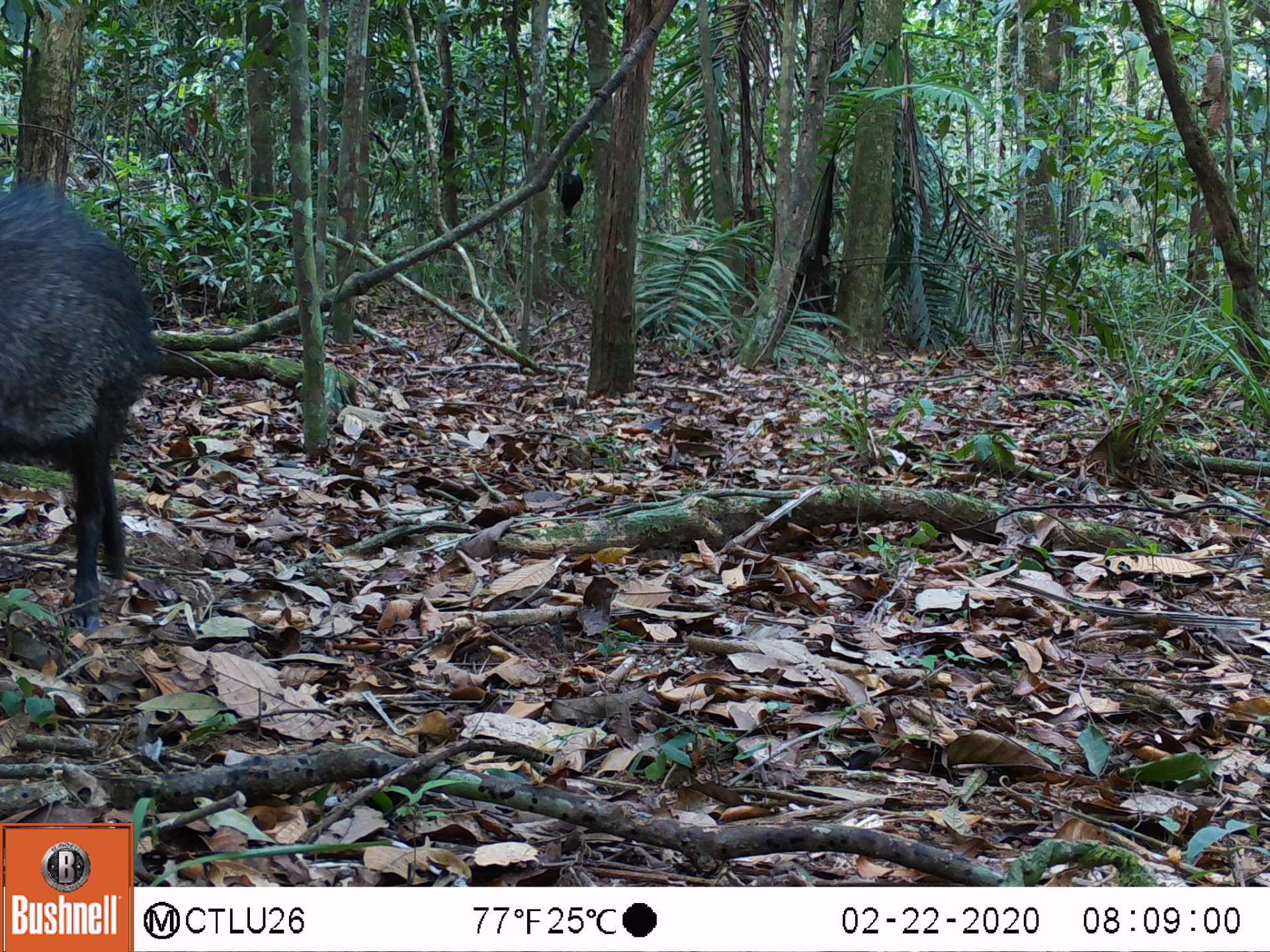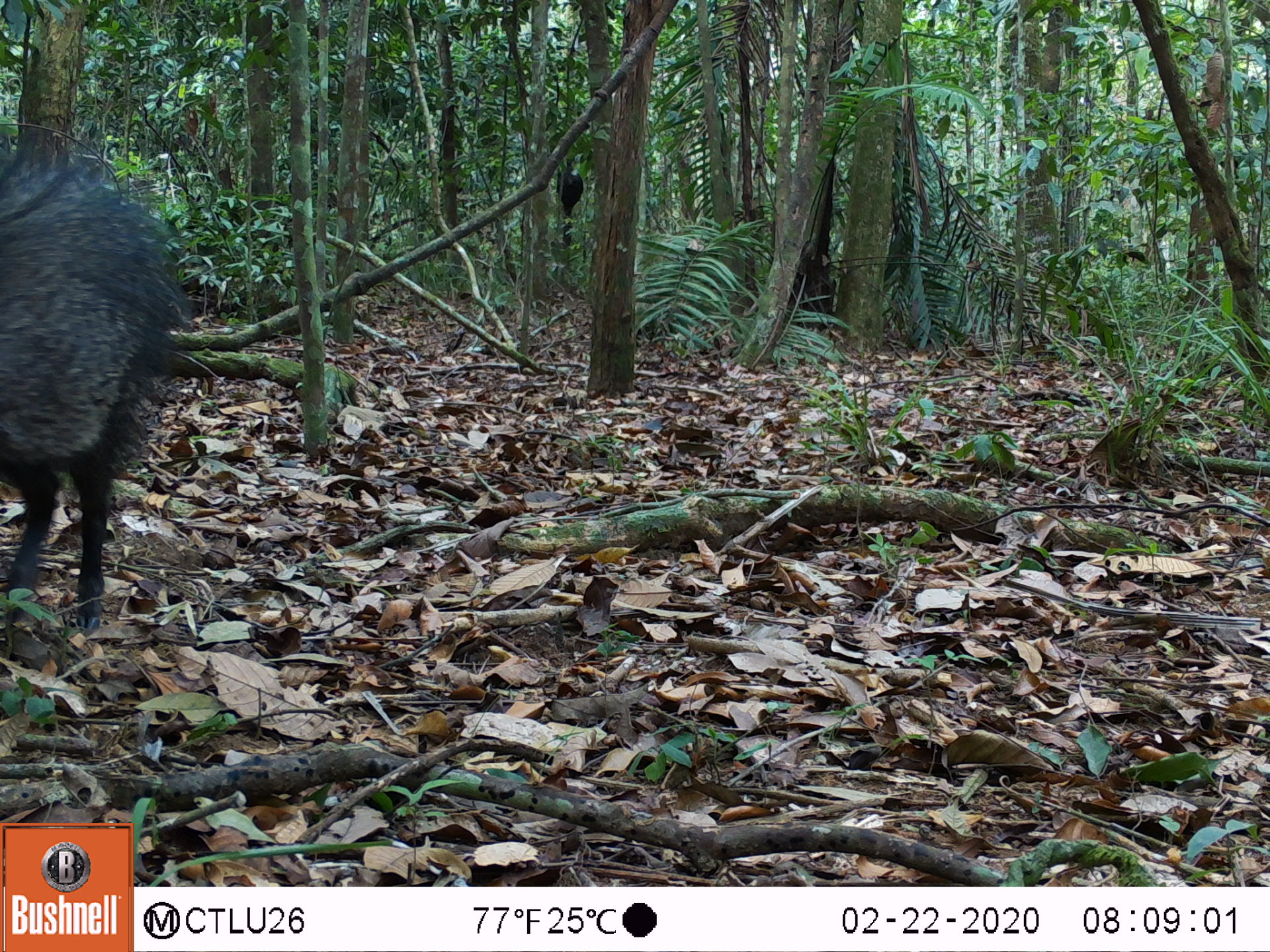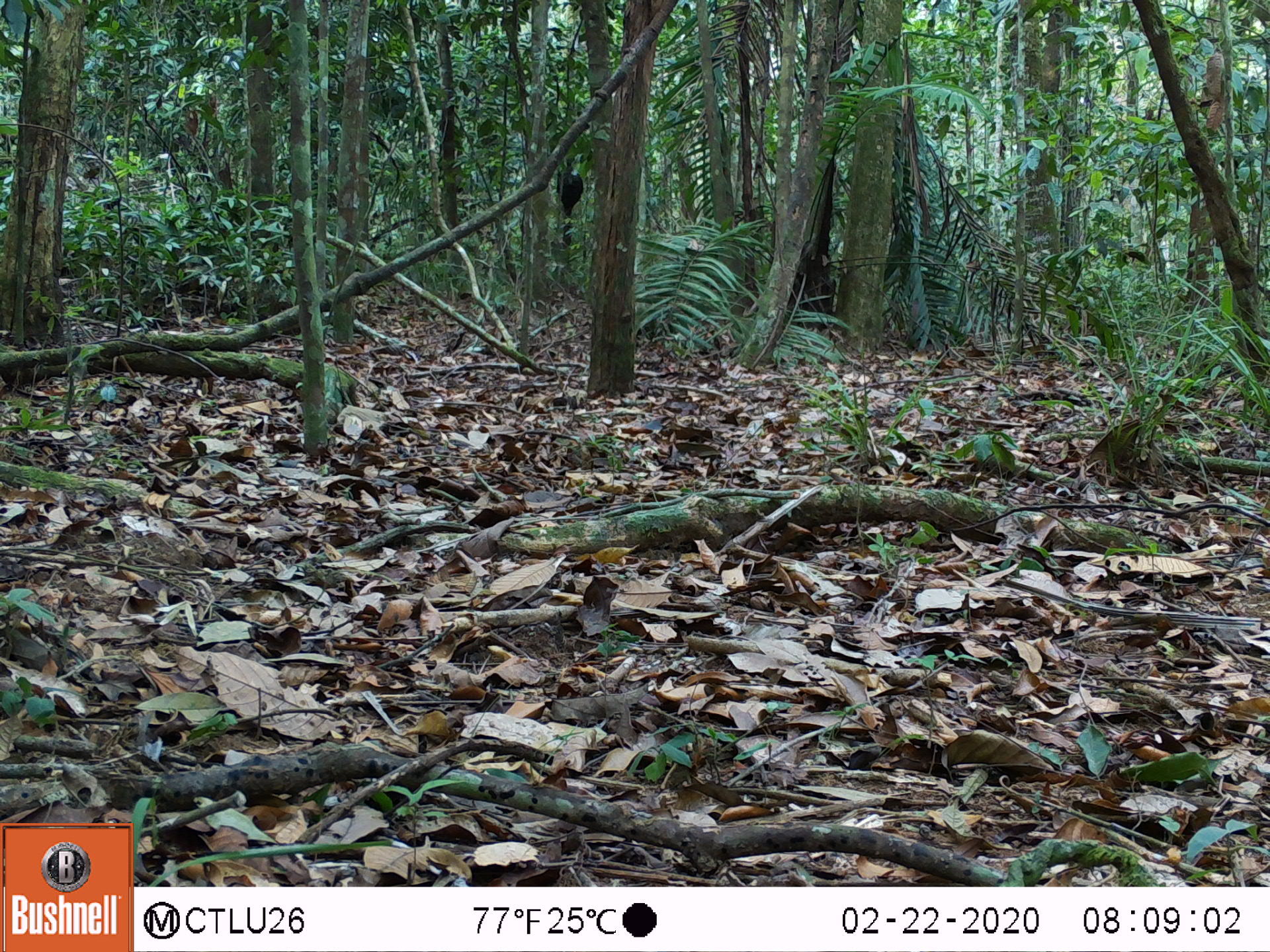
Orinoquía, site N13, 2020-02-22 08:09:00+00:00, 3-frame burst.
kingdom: Animalia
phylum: Chordata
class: Mammalia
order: Artiodactyla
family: Tayassuidae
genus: Pecari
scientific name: Pecari tajacu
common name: collared peccary